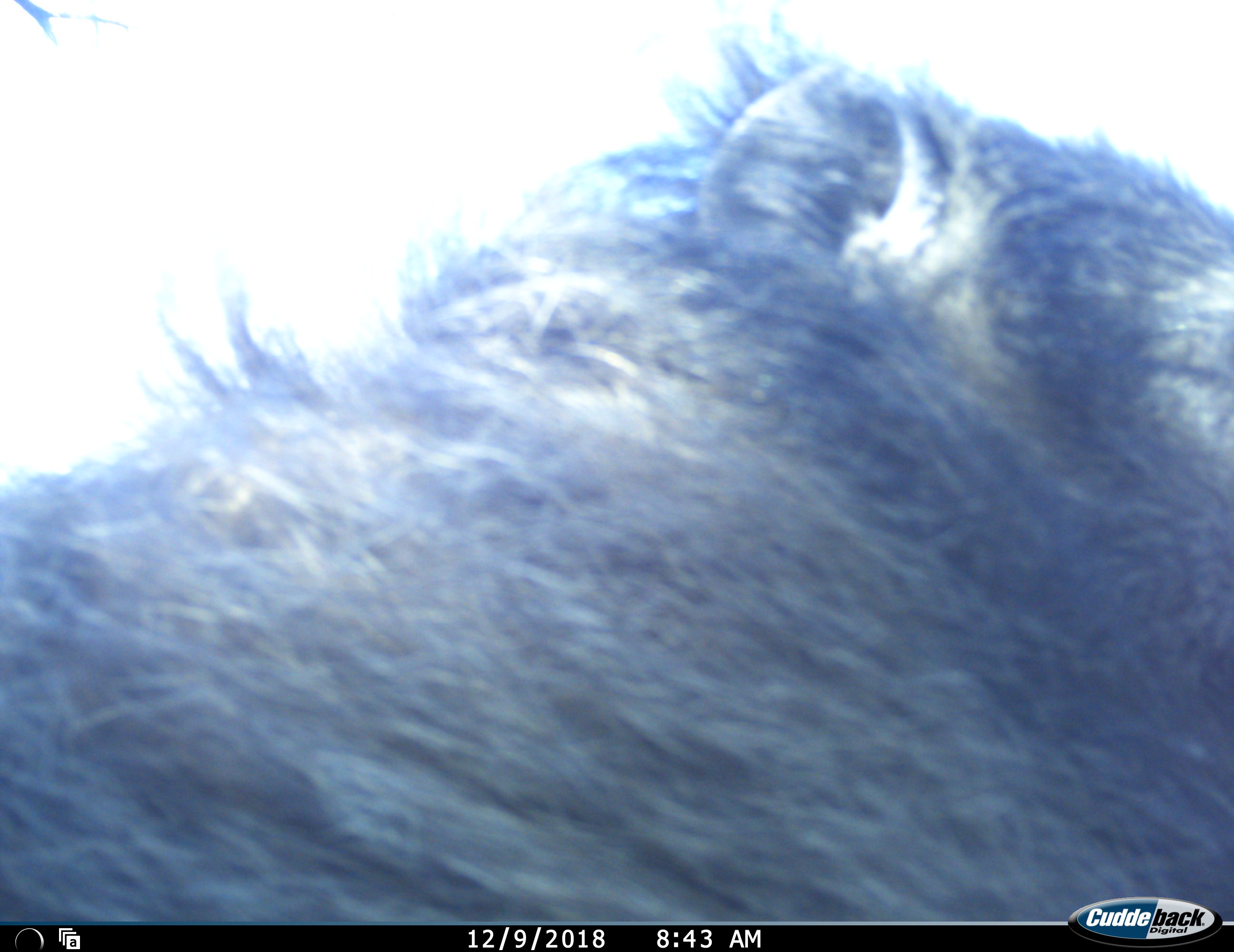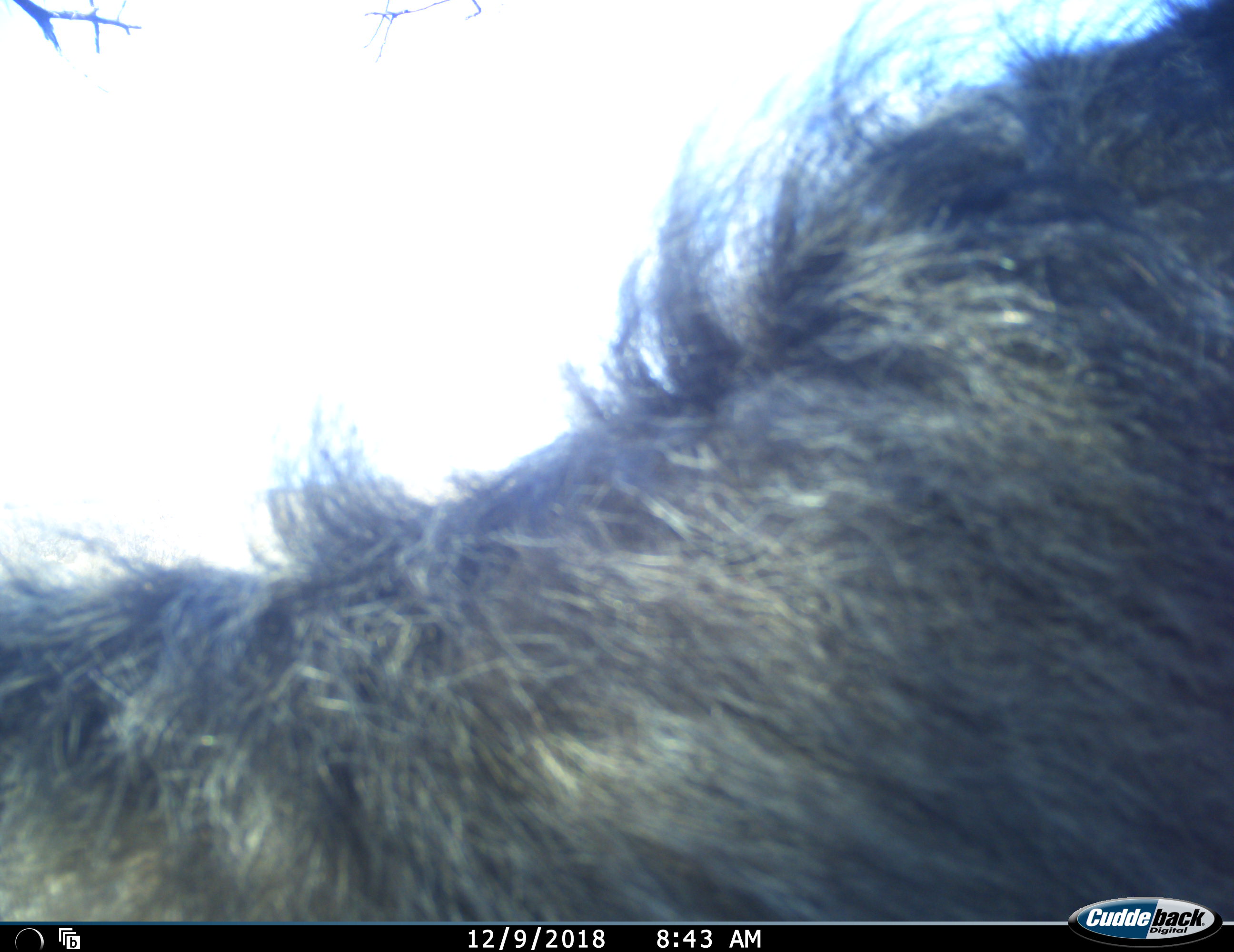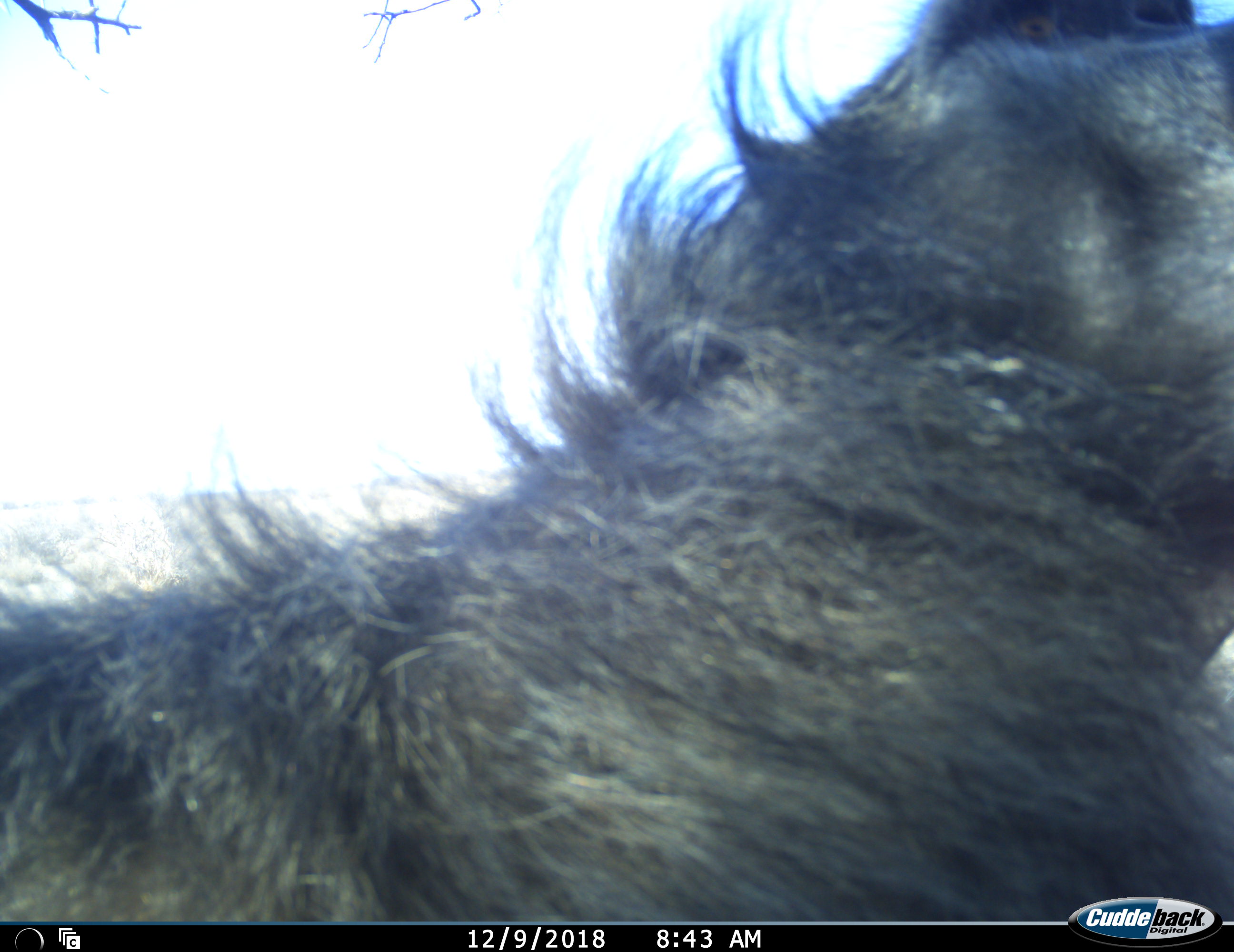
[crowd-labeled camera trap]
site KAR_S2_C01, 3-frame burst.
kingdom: Animalia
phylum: Chordata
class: Mammalia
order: Primates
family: Cercopithecidae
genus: Papio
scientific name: Papio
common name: baboon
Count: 1.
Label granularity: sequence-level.